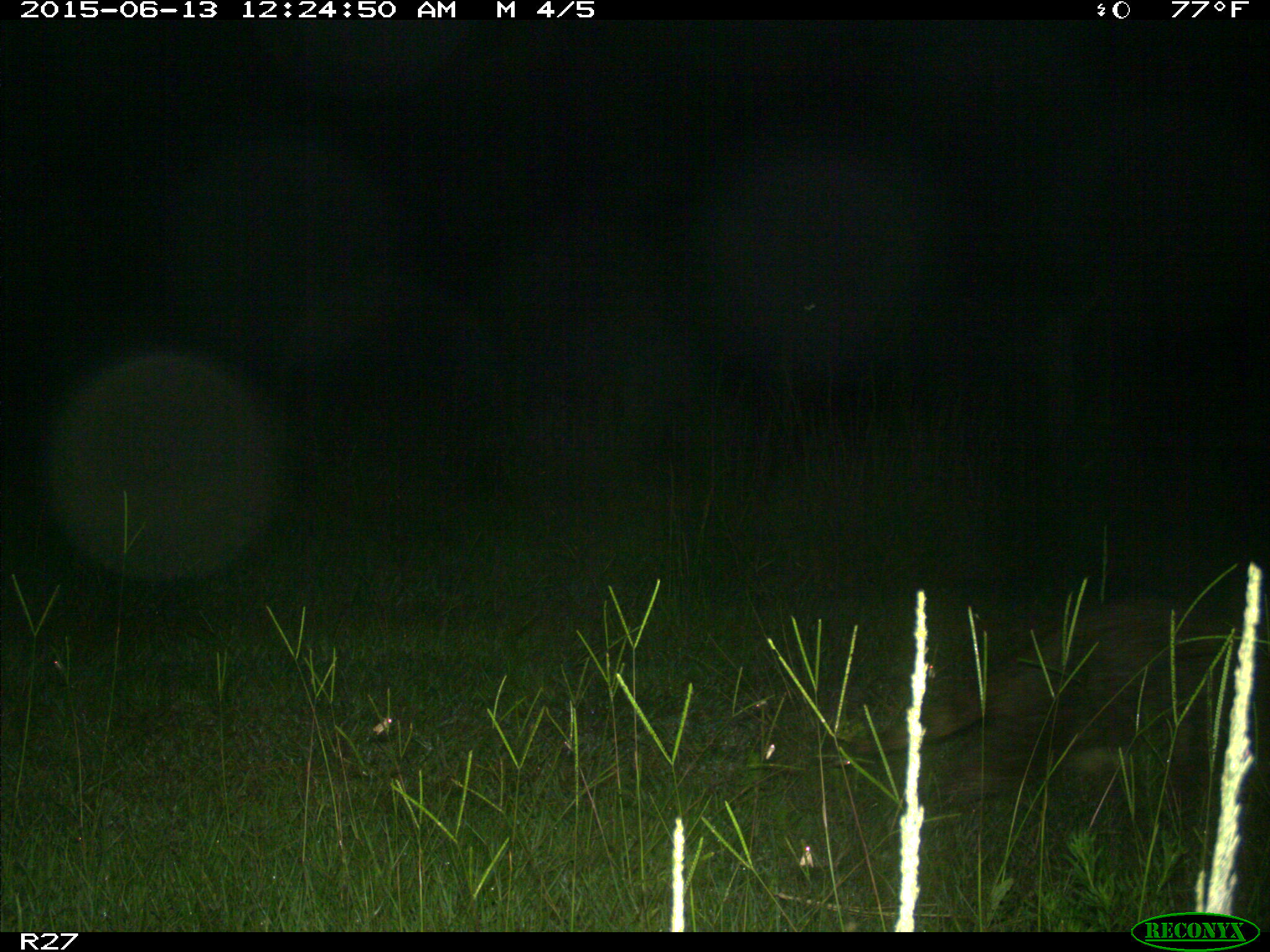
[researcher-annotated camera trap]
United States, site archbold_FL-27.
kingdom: Animalia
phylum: Chordata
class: Mammalia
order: Carnivora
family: Procyonidae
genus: Procyon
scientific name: Procyon lotor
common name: common raccoon